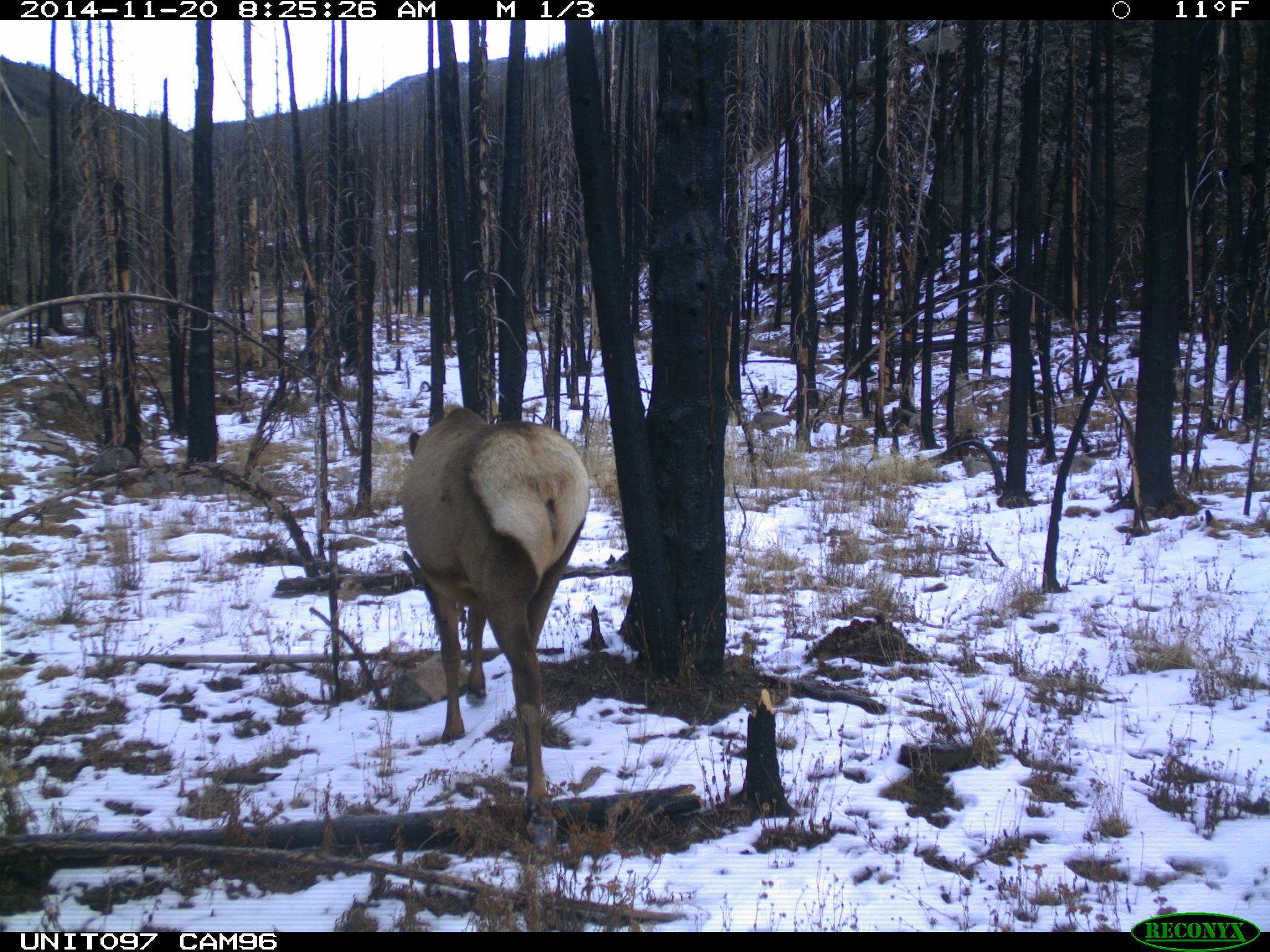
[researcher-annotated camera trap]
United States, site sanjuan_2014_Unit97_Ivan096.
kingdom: Animalia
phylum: Chordata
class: Mammalia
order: Artiodactyla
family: Cervidae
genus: Cervus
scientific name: Cervus elaphus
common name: red deer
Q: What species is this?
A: Cervus elaphus (red deer).